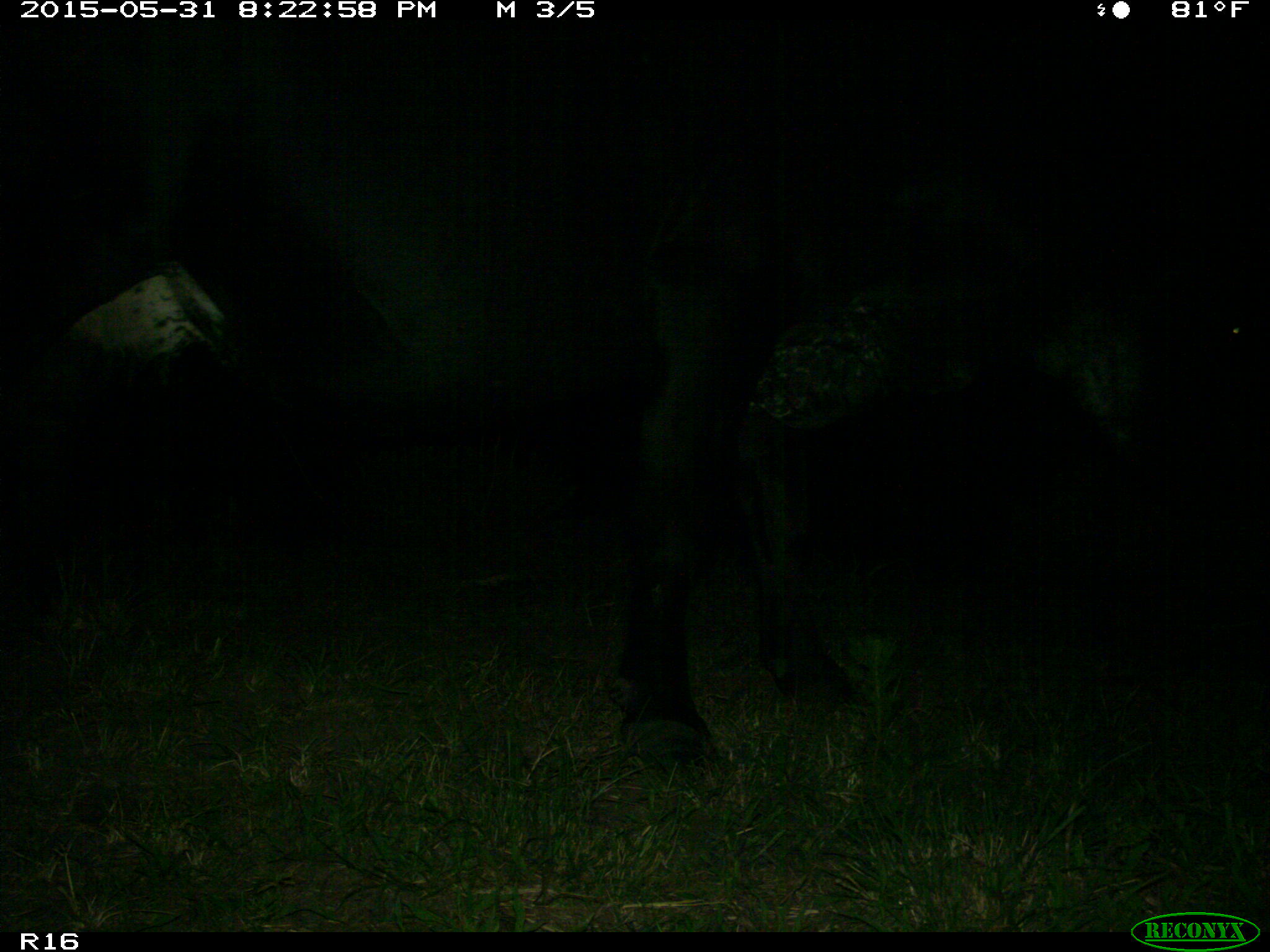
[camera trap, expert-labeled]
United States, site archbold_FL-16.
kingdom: Animalia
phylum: Chordata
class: Mammalia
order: Artiodactyla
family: Bovidae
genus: Bos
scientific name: Bos taurus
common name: domestic cow